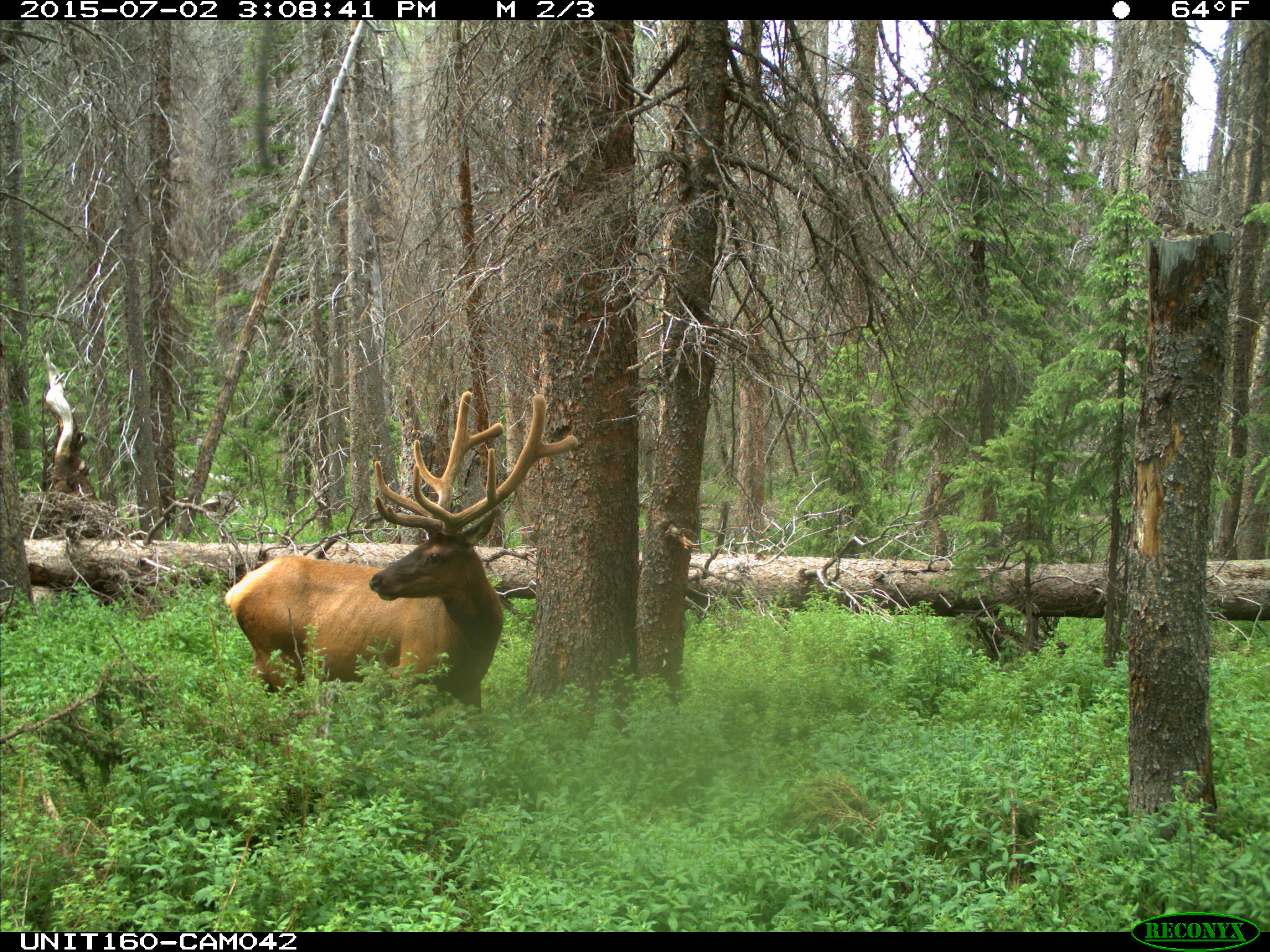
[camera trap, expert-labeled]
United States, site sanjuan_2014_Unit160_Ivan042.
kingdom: Animalia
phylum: Chordata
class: Mammalia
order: Artiodactyla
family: Cervidae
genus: Cervus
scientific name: Cervus elaphus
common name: red deer